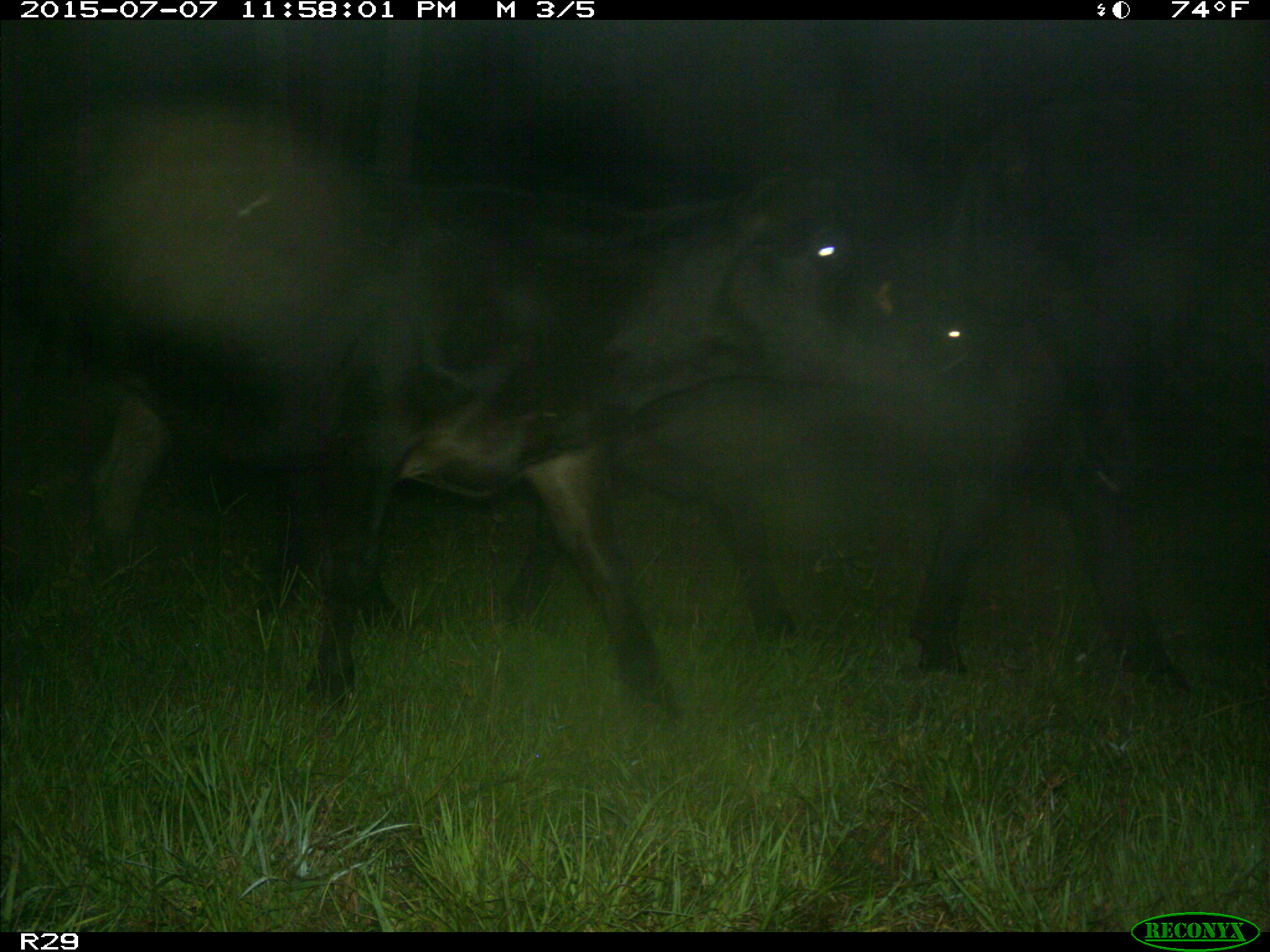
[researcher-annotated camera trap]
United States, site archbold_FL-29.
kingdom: Animalia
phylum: Chordata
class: Mammalia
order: Artiodactyla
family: Bovidae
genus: Bos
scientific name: Bos taurus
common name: domestic cow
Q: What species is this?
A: Bos taurus (domestic cow).